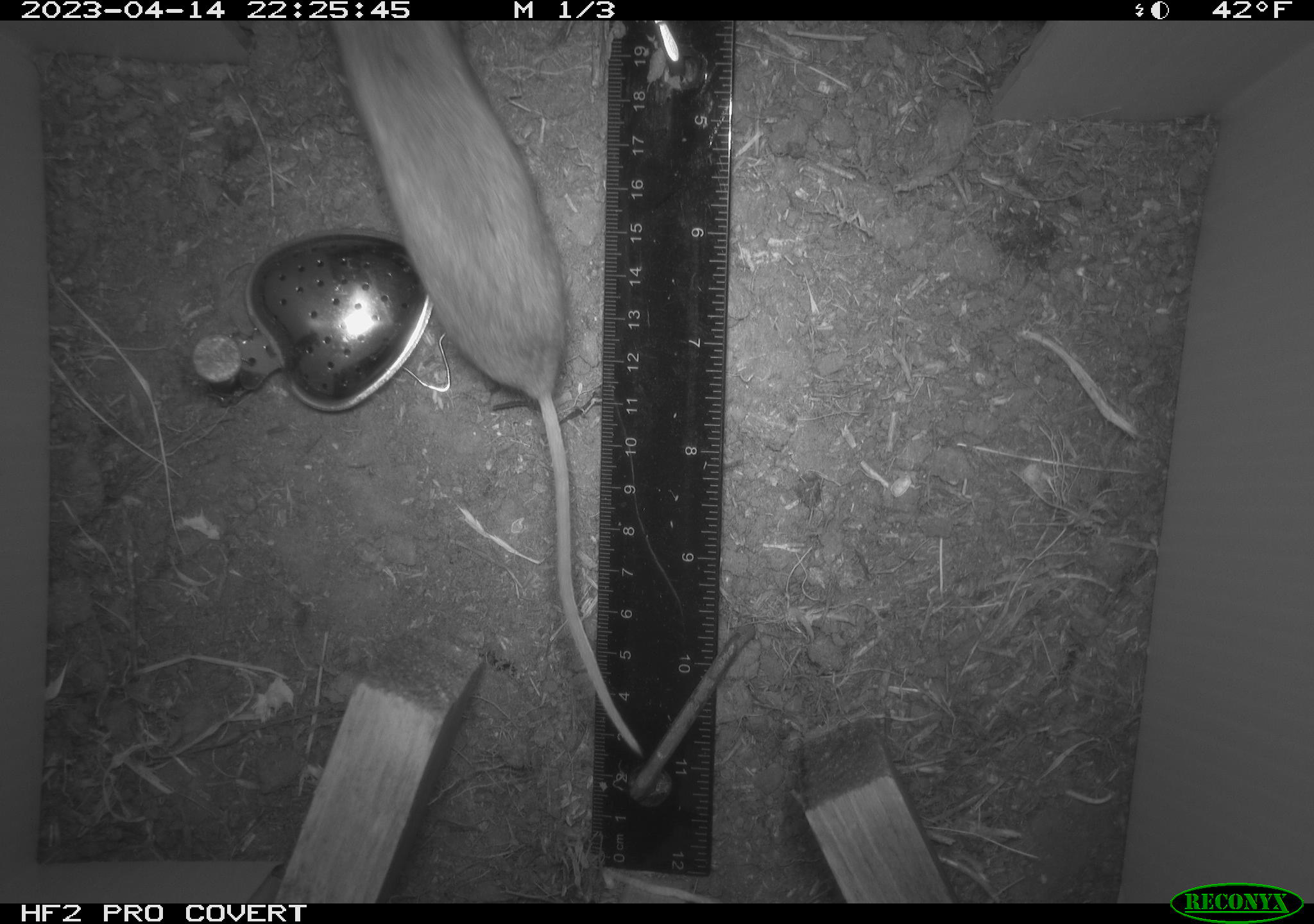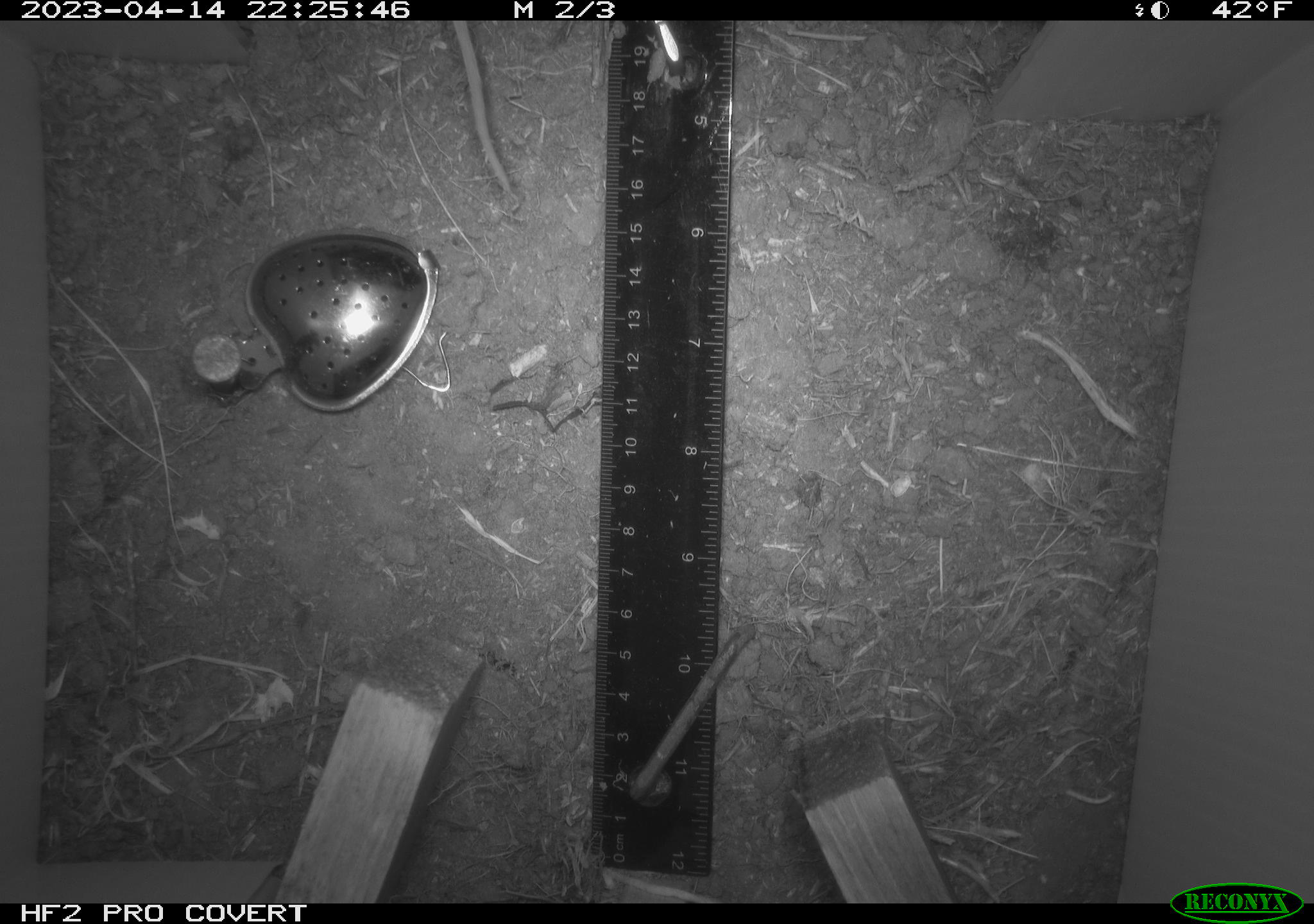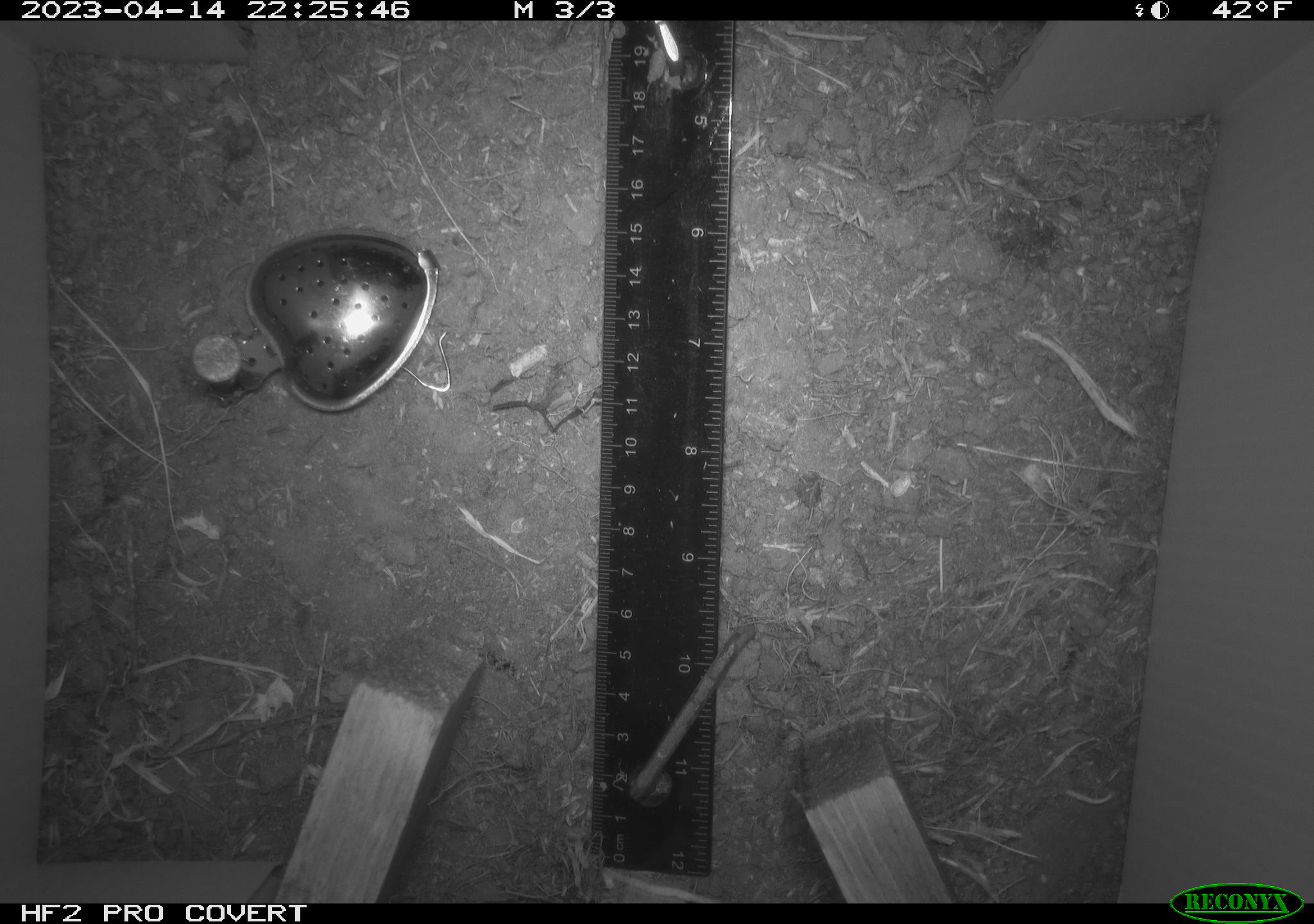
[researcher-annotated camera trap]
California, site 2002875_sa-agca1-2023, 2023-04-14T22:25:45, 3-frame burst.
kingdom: Animalia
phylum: Chordata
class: Mammalia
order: Rodentia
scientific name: Rodentia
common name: mouse species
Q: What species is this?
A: Mouse species (Rodentia).